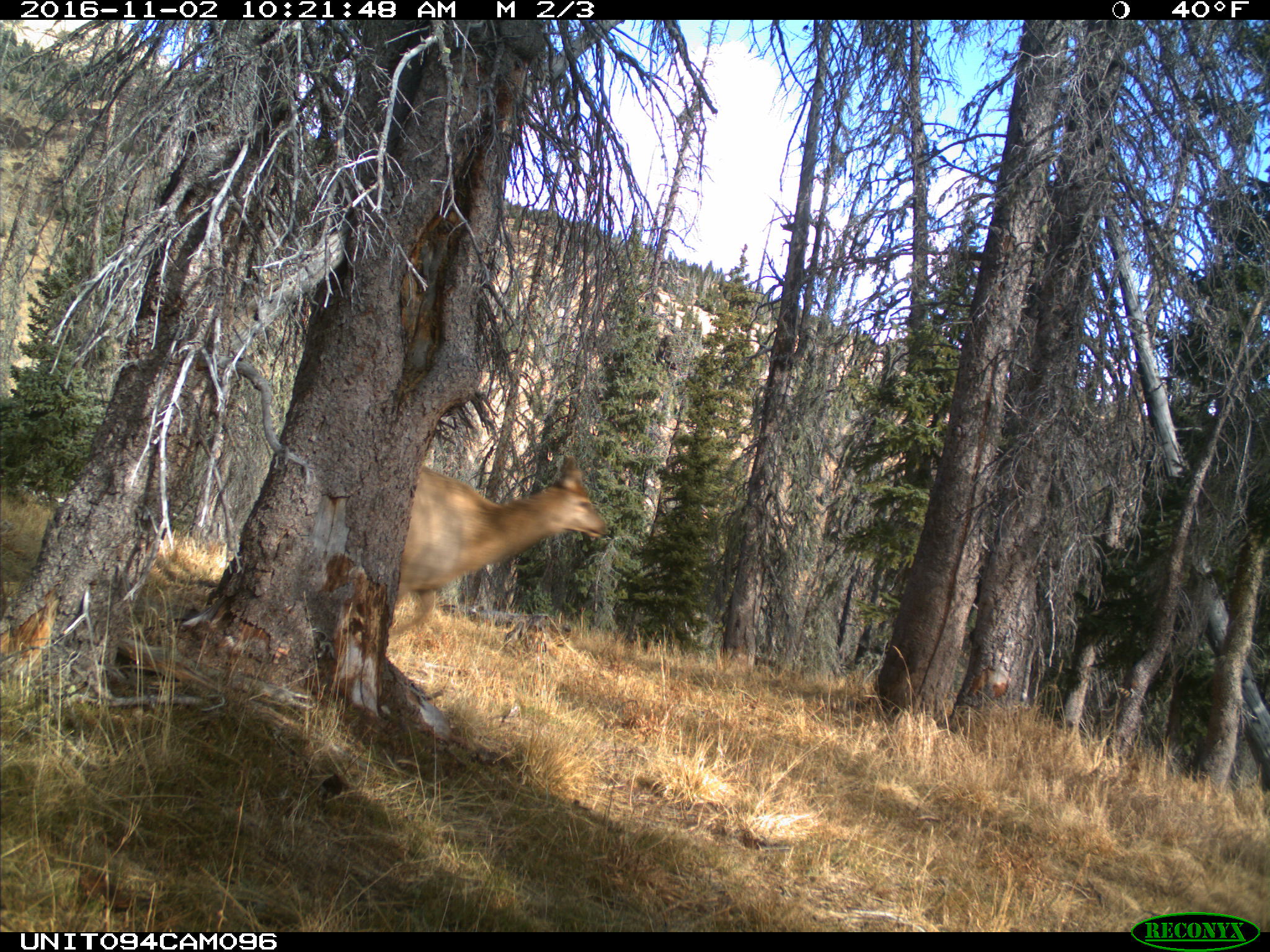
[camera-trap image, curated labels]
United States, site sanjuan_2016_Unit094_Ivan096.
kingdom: Animalia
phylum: Chordata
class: Mammalia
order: Artiodactyla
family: Cervidae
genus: Cervus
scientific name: Cervus elaphus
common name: red deer